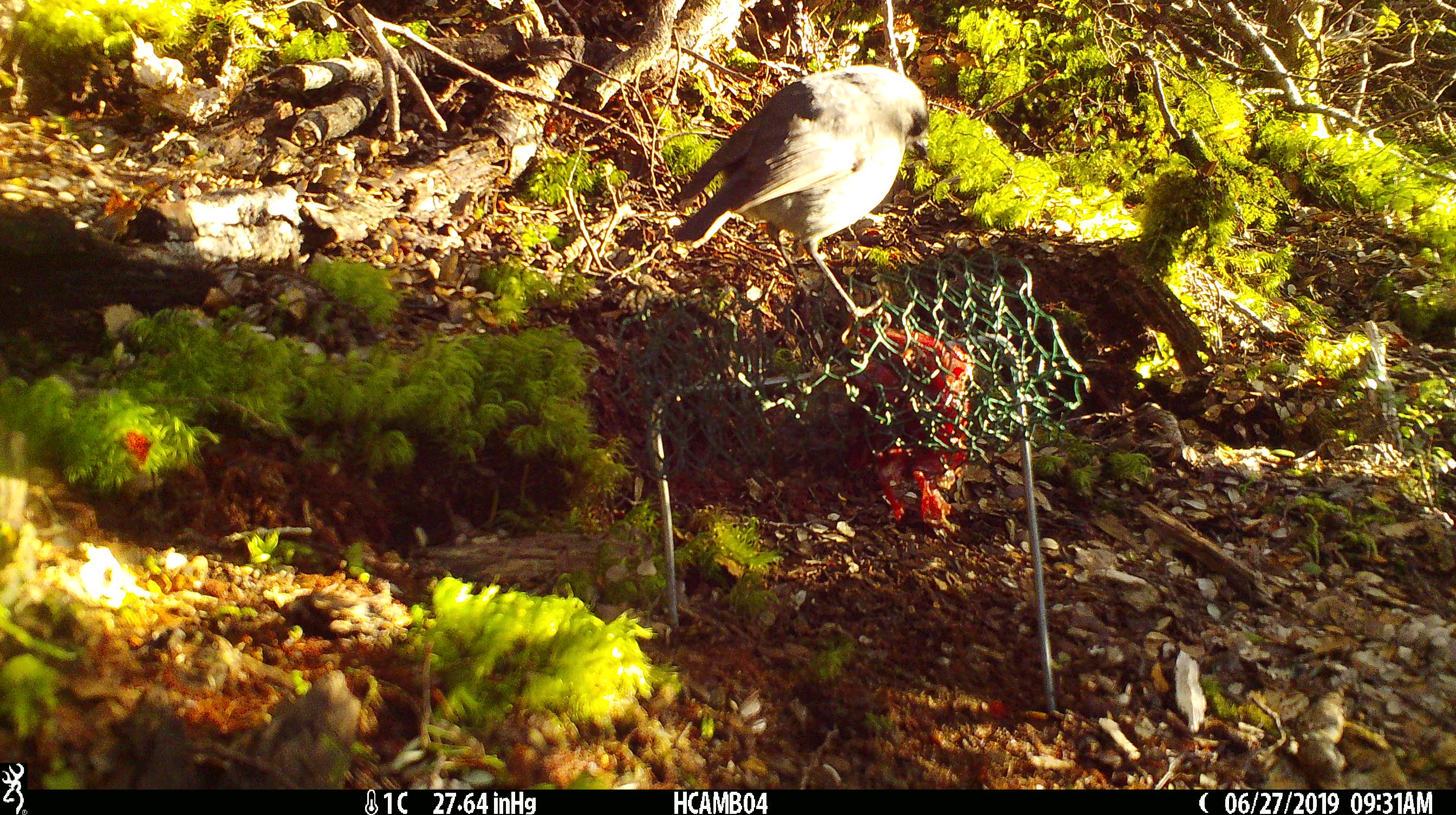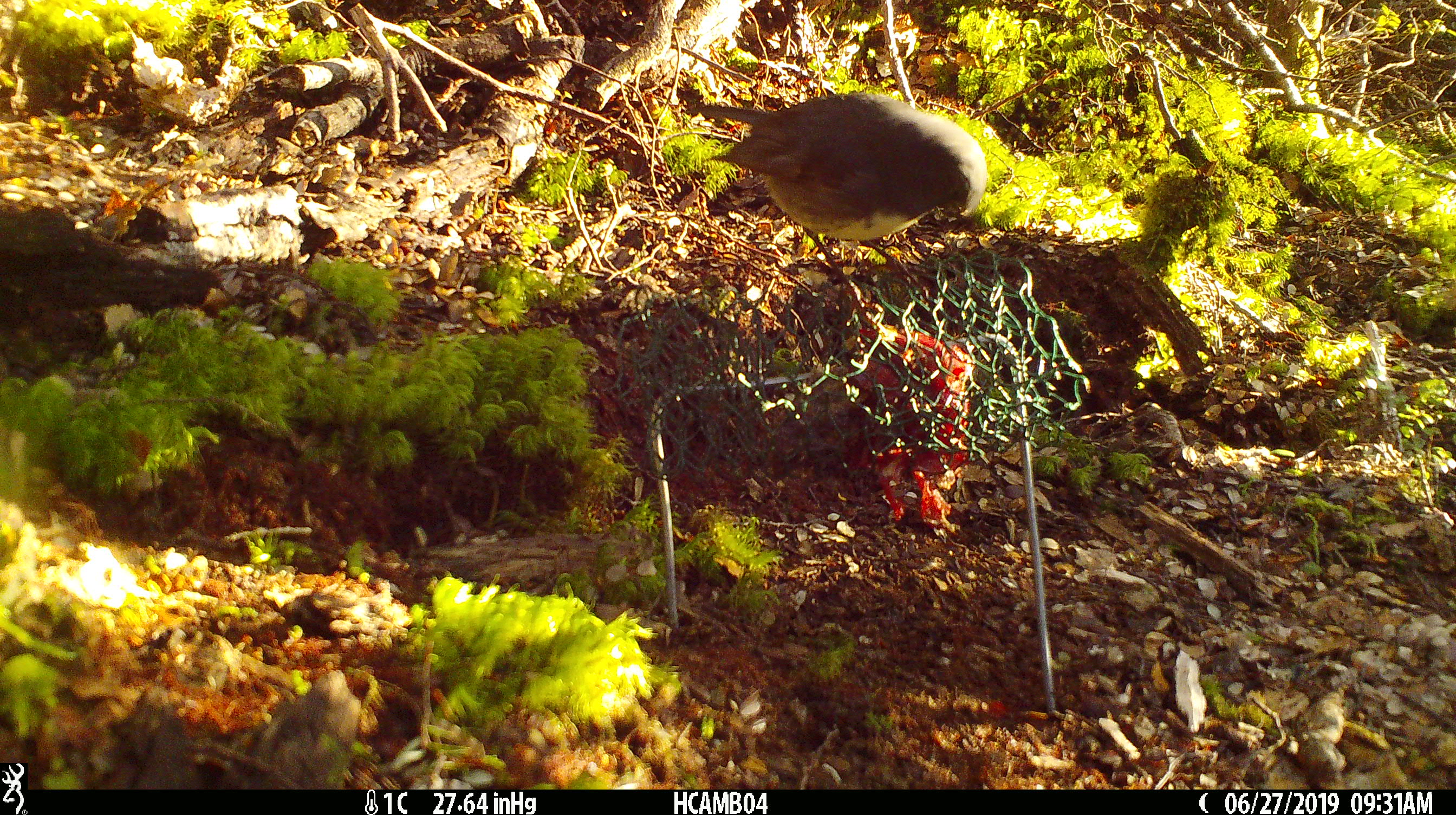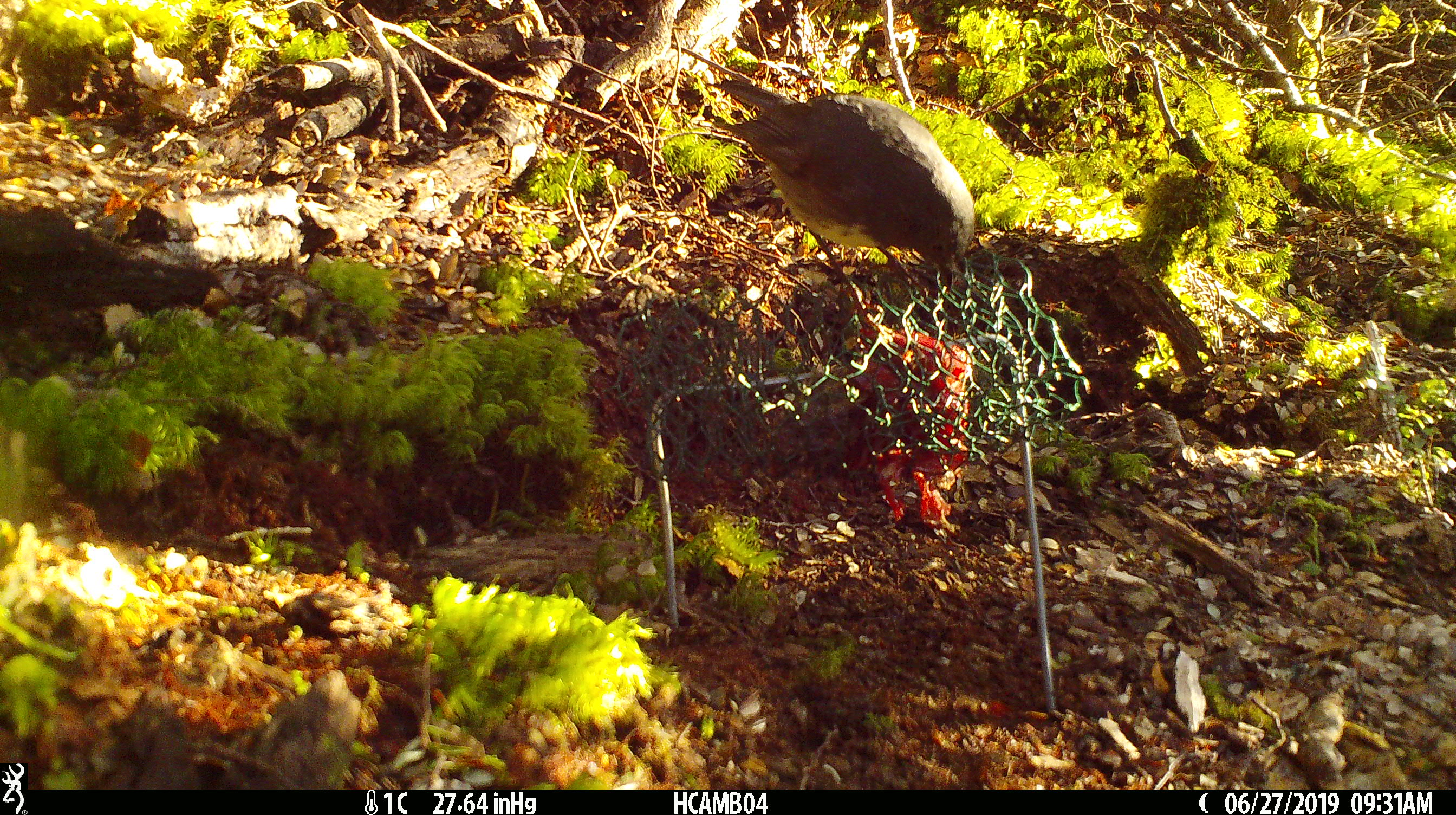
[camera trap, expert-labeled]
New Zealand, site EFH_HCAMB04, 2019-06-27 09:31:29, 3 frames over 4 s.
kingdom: Animalia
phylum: Chordata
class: Aves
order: Passeriformes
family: Petroicidae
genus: Petroica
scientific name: Petroica australis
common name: new zealand robin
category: robin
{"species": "robin (new zealand robin) (Petroica australis)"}